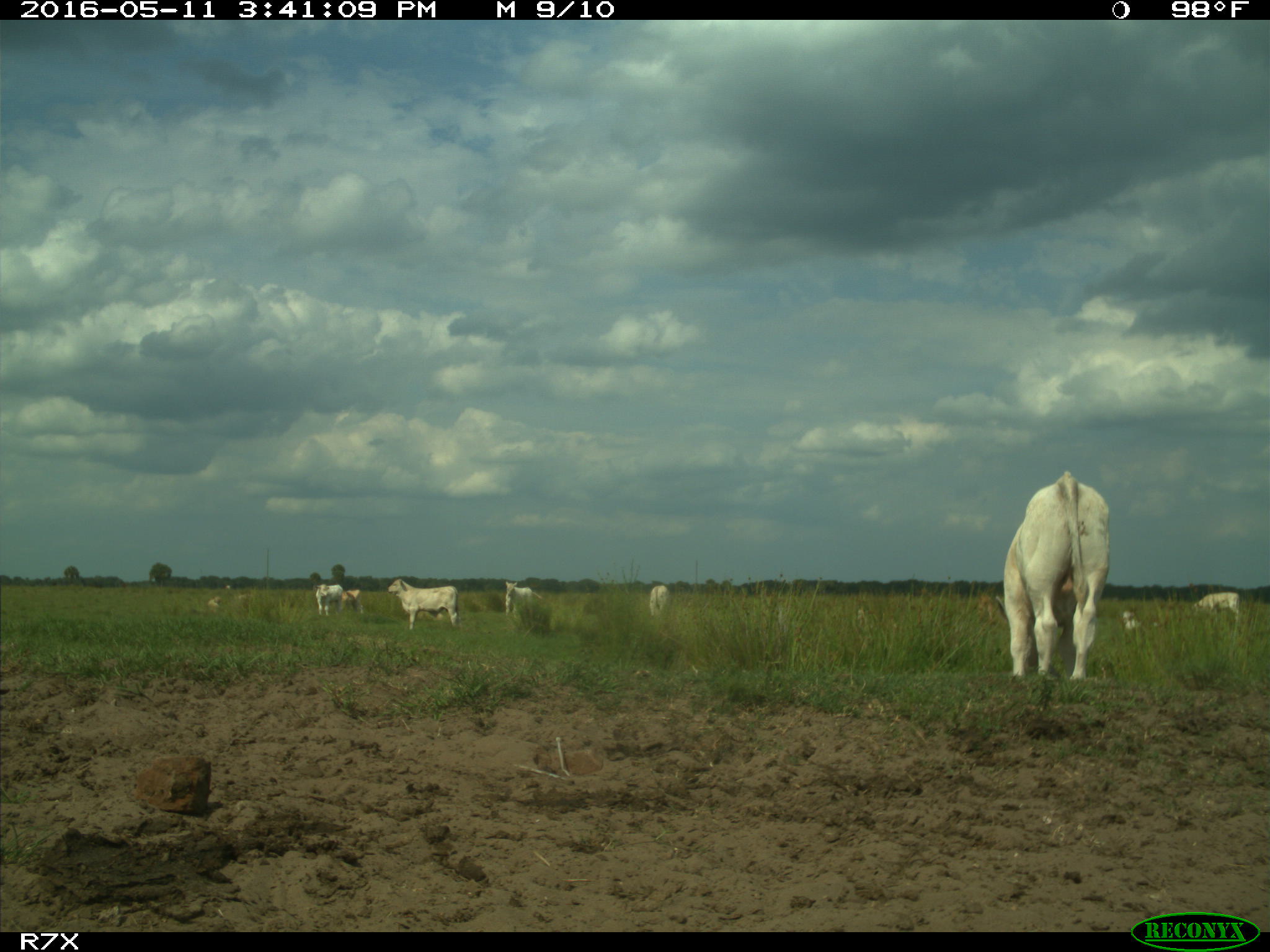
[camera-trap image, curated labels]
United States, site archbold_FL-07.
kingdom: Animalia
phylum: Chordata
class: Mammalia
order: Artiodactyla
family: Bovidae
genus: Bos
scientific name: Bos taurus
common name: domestic cow